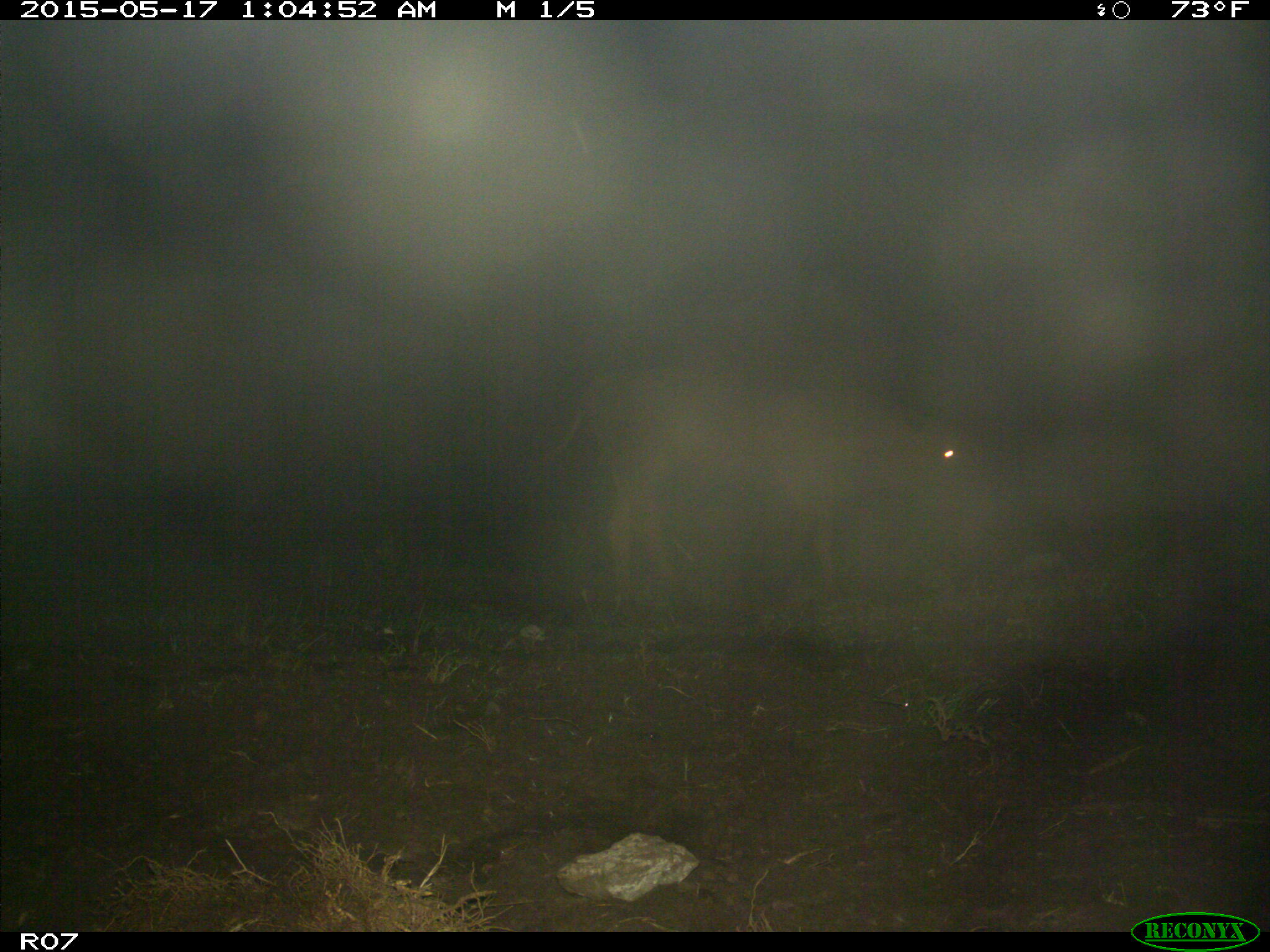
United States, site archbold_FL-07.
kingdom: Animalia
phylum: Chordata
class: Mammalia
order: Artiodactyla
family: Bovidae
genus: Bos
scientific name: Bos taurus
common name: domestic cow